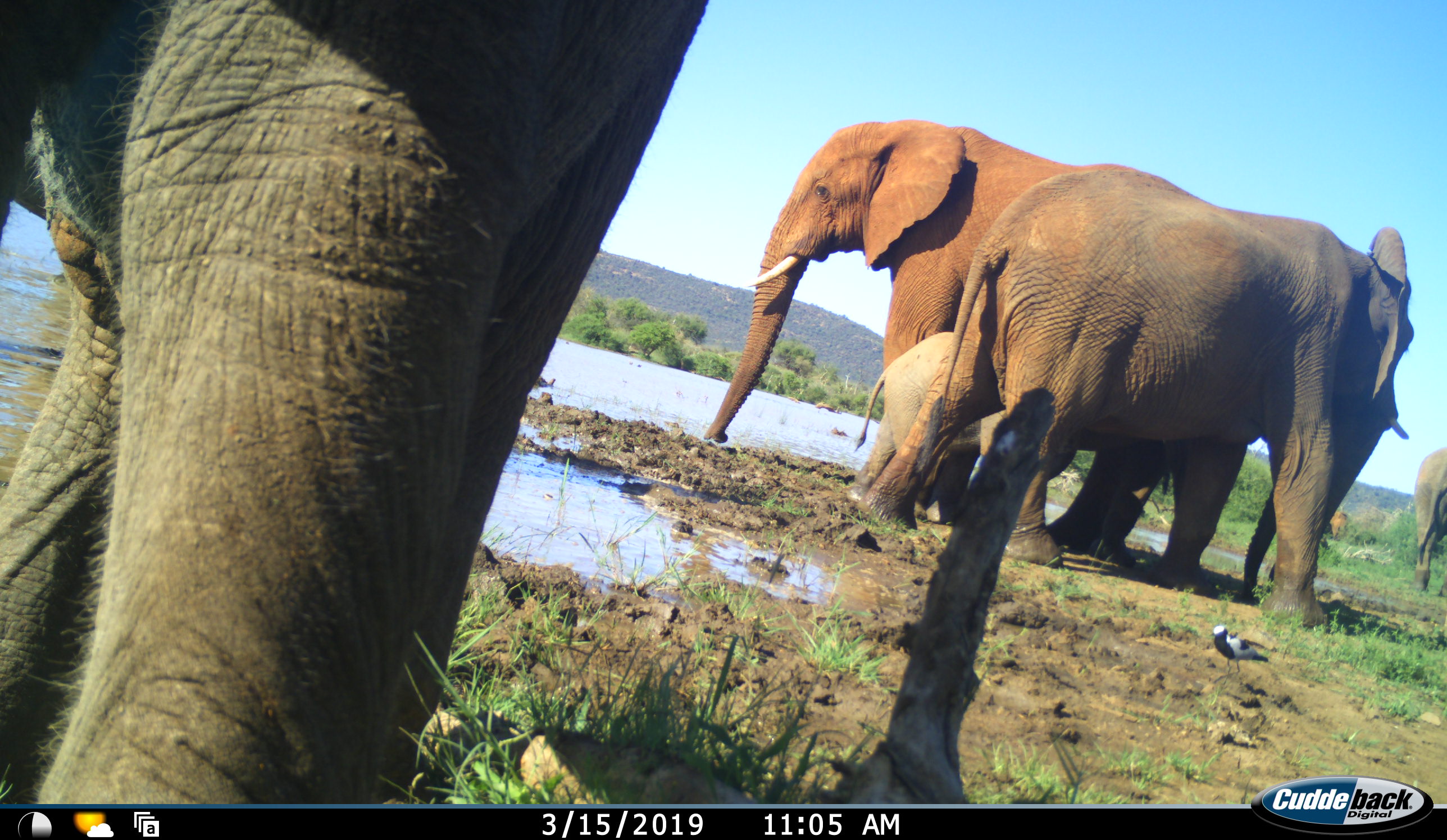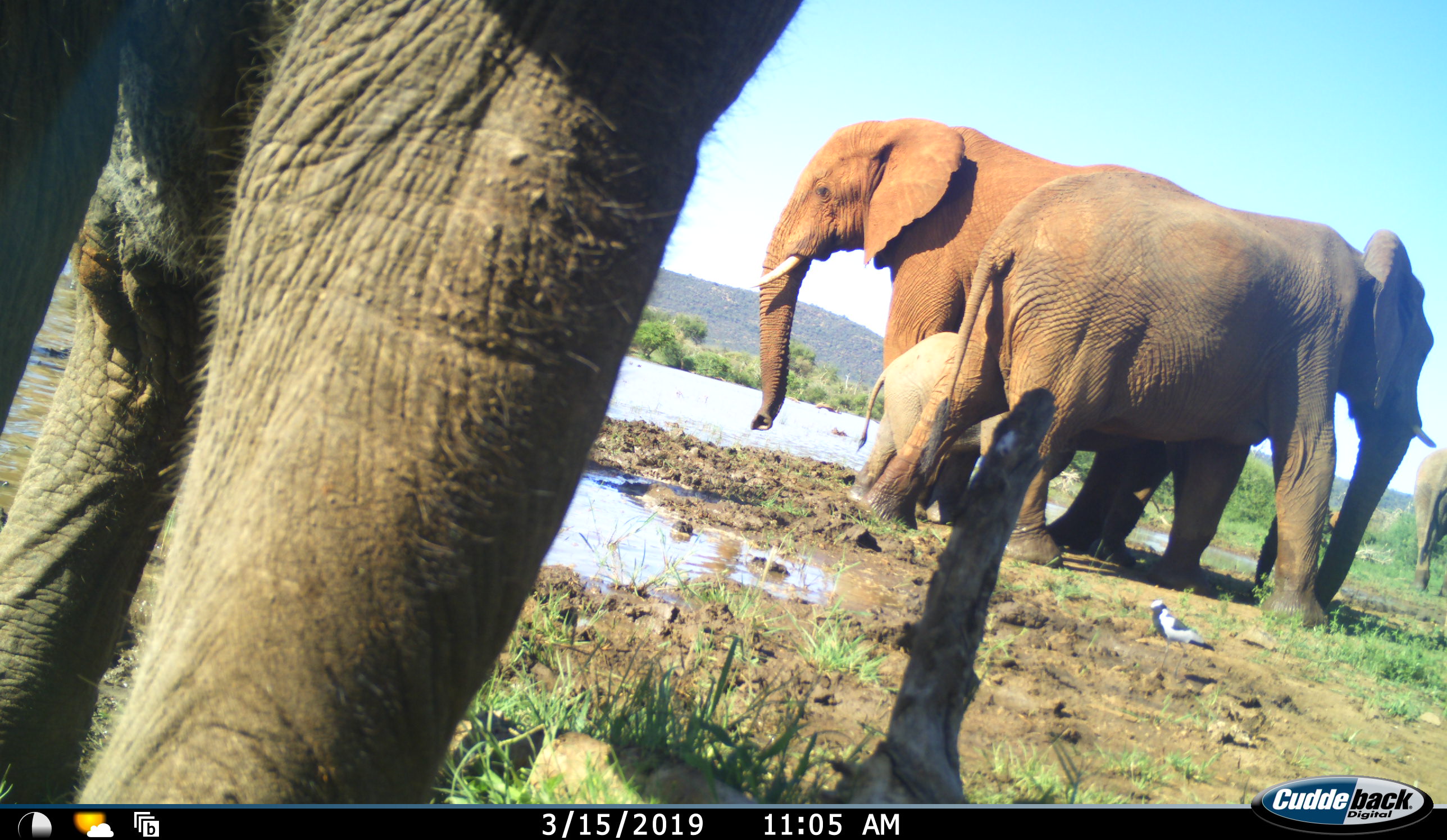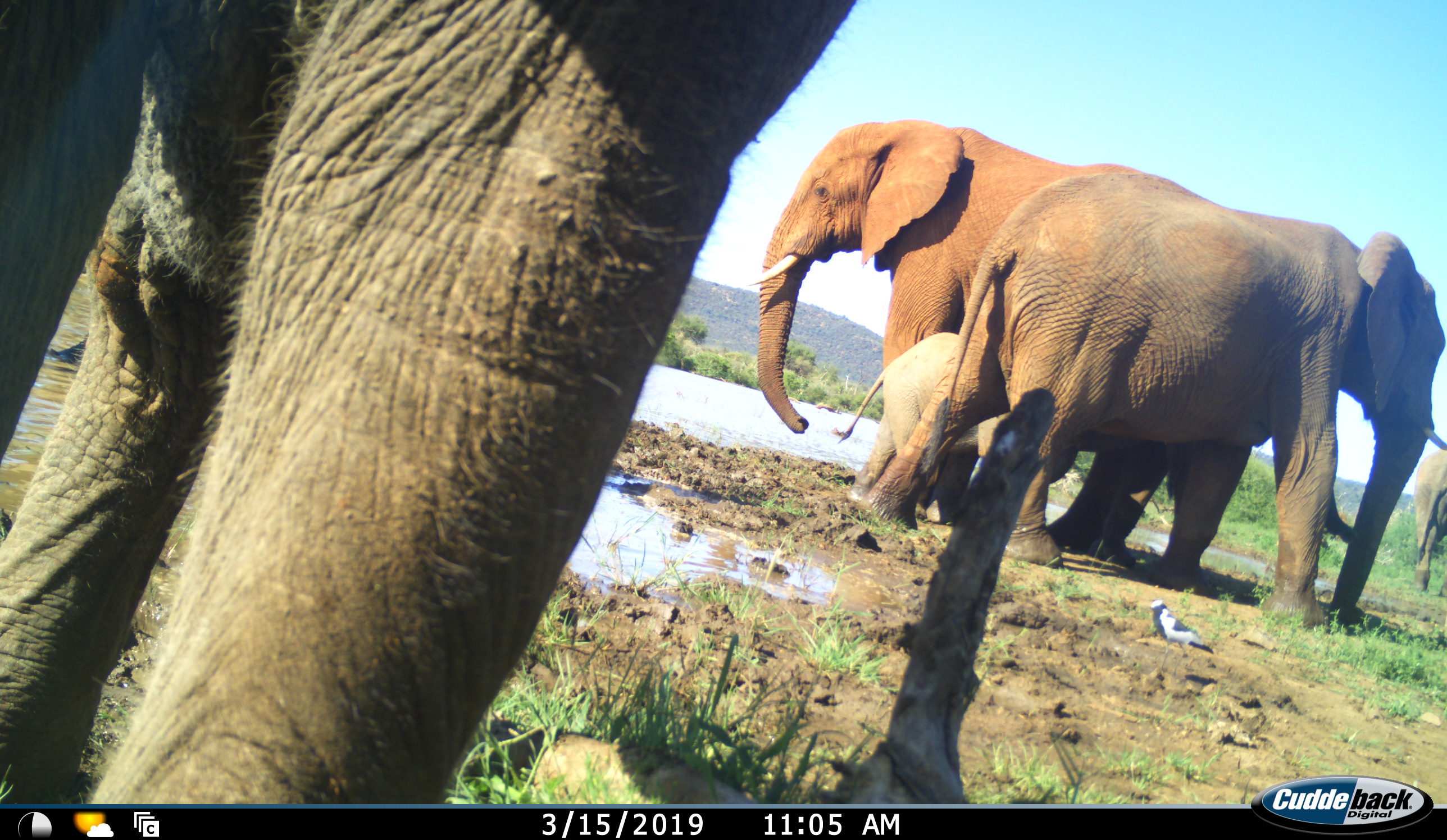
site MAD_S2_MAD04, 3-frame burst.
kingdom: Animalia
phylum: Chordata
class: Mammalia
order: Proboscidea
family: Elephantidae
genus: Loxodonta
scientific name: Loxodonta africana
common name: african bush elephant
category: elephant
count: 5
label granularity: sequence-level